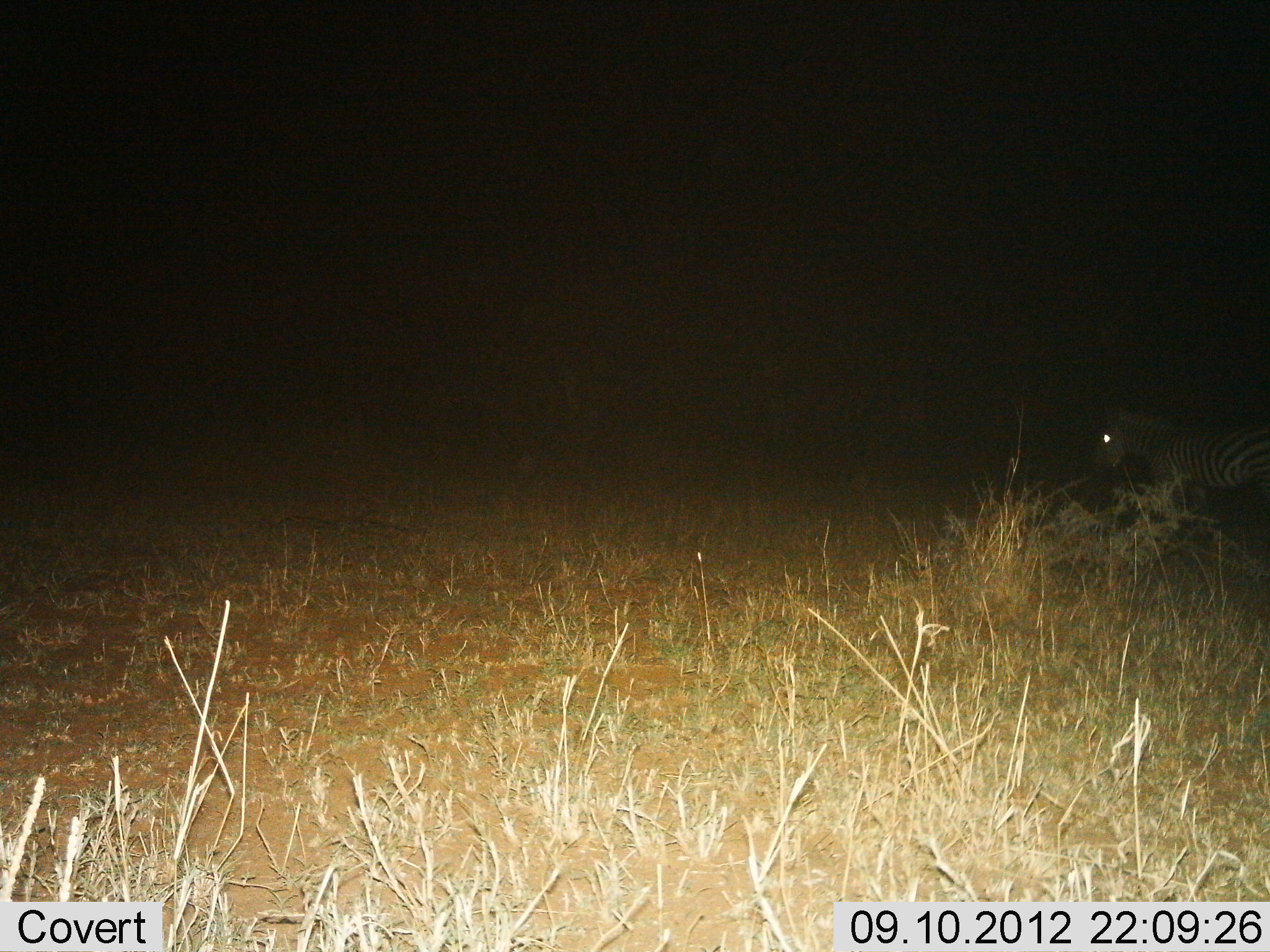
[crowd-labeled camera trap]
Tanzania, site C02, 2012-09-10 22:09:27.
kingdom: Animalia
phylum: Chordata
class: Mammalia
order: Perissodactyla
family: Equidae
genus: Equus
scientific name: Equus quagga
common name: plains zebra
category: zebra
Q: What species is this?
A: Zebra (plains zebra) (Equus quagga).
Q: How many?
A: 1.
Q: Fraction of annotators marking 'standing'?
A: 50%.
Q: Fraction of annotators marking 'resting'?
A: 0%.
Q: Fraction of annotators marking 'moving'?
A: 50%.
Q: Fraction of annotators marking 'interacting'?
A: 0%.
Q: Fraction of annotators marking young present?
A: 0%.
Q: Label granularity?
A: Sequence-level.